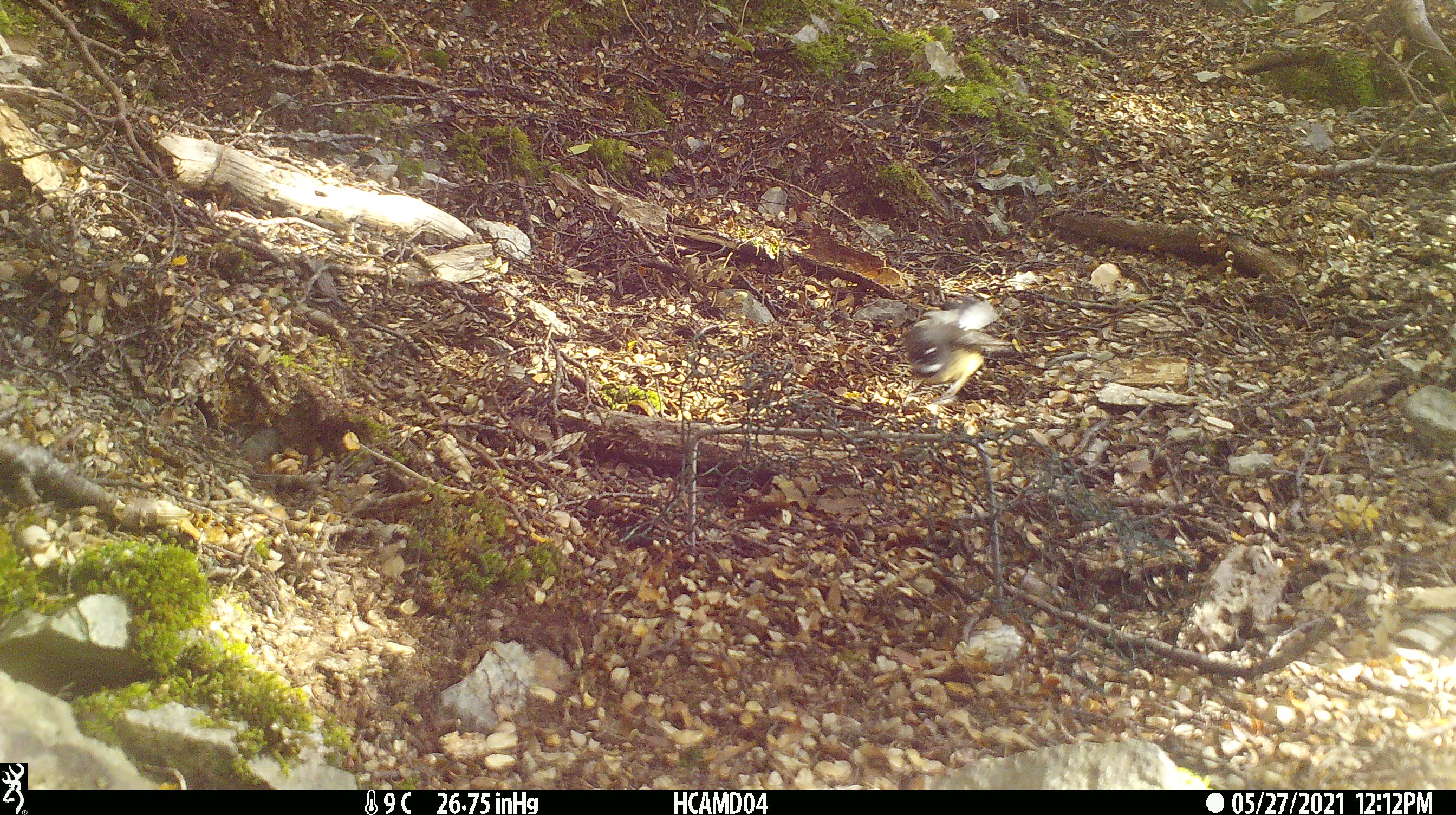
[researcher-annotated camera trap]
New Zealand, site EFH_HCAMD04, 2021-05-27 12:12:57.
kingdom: Animalia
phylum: Chordata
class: Aves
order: Passeriformes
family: Rhipiduridae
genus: Rhipidura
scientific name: Rhipidura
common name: fantails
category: fantail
Fantail (fantails) (Rhipidura).